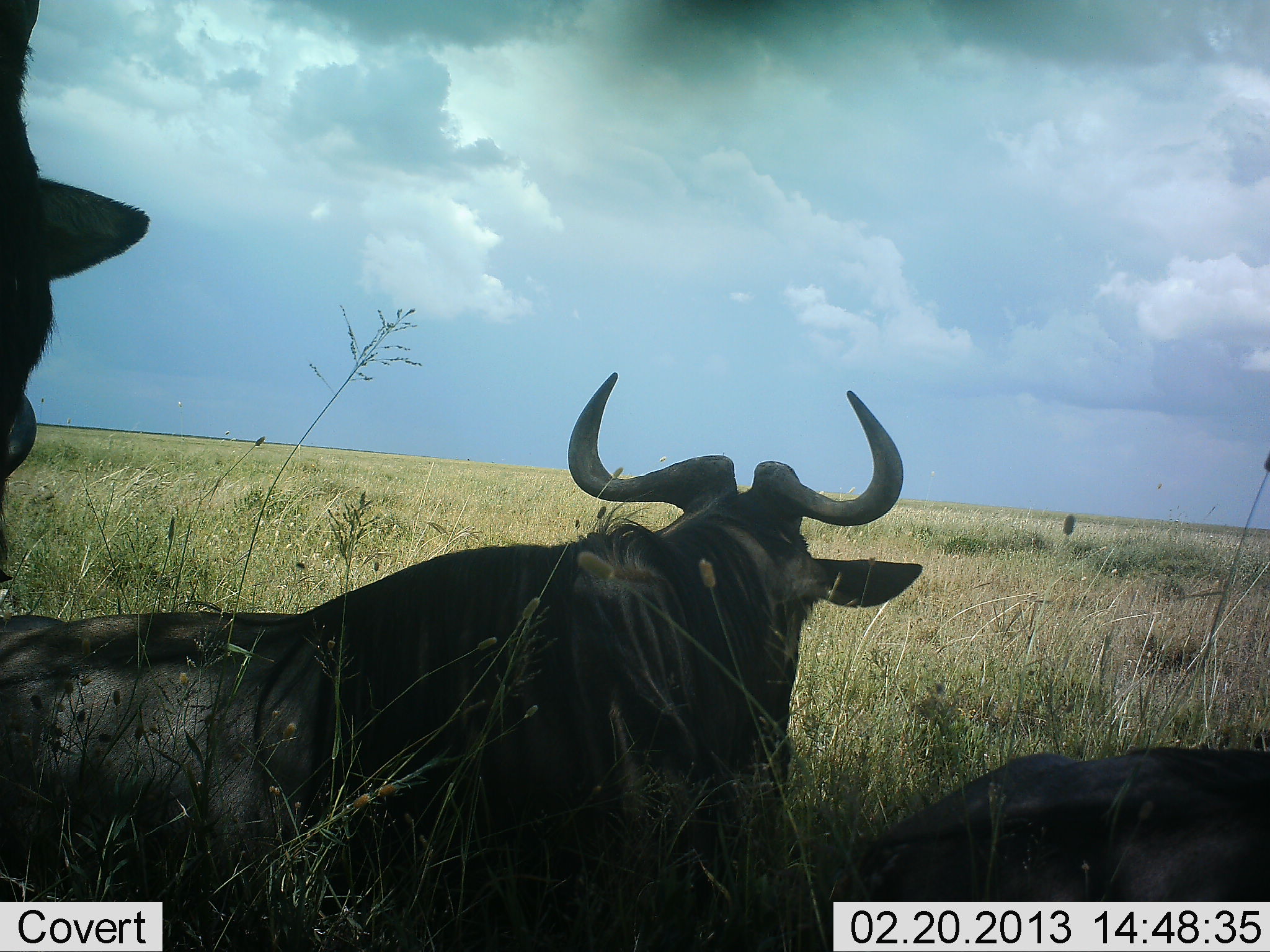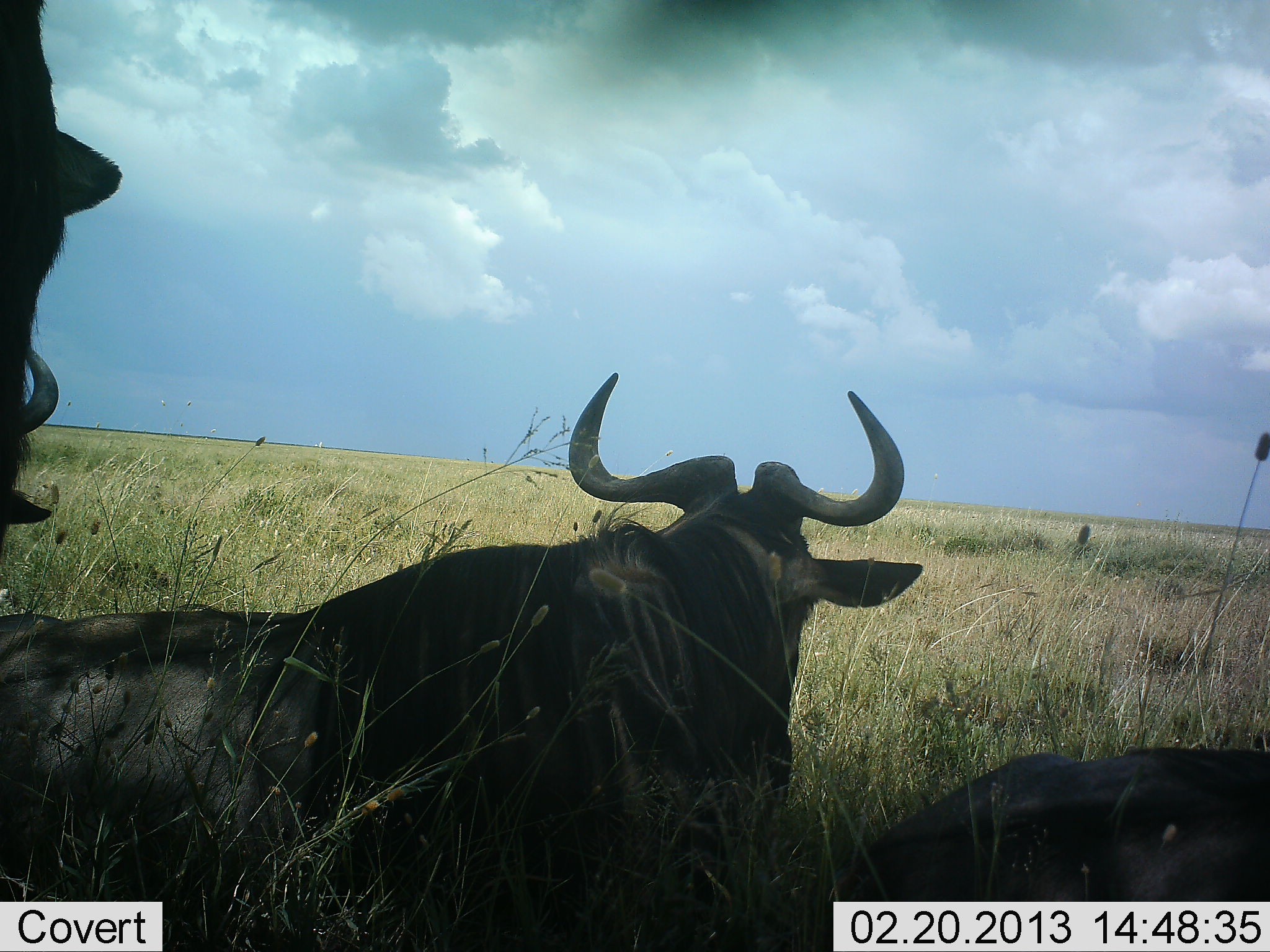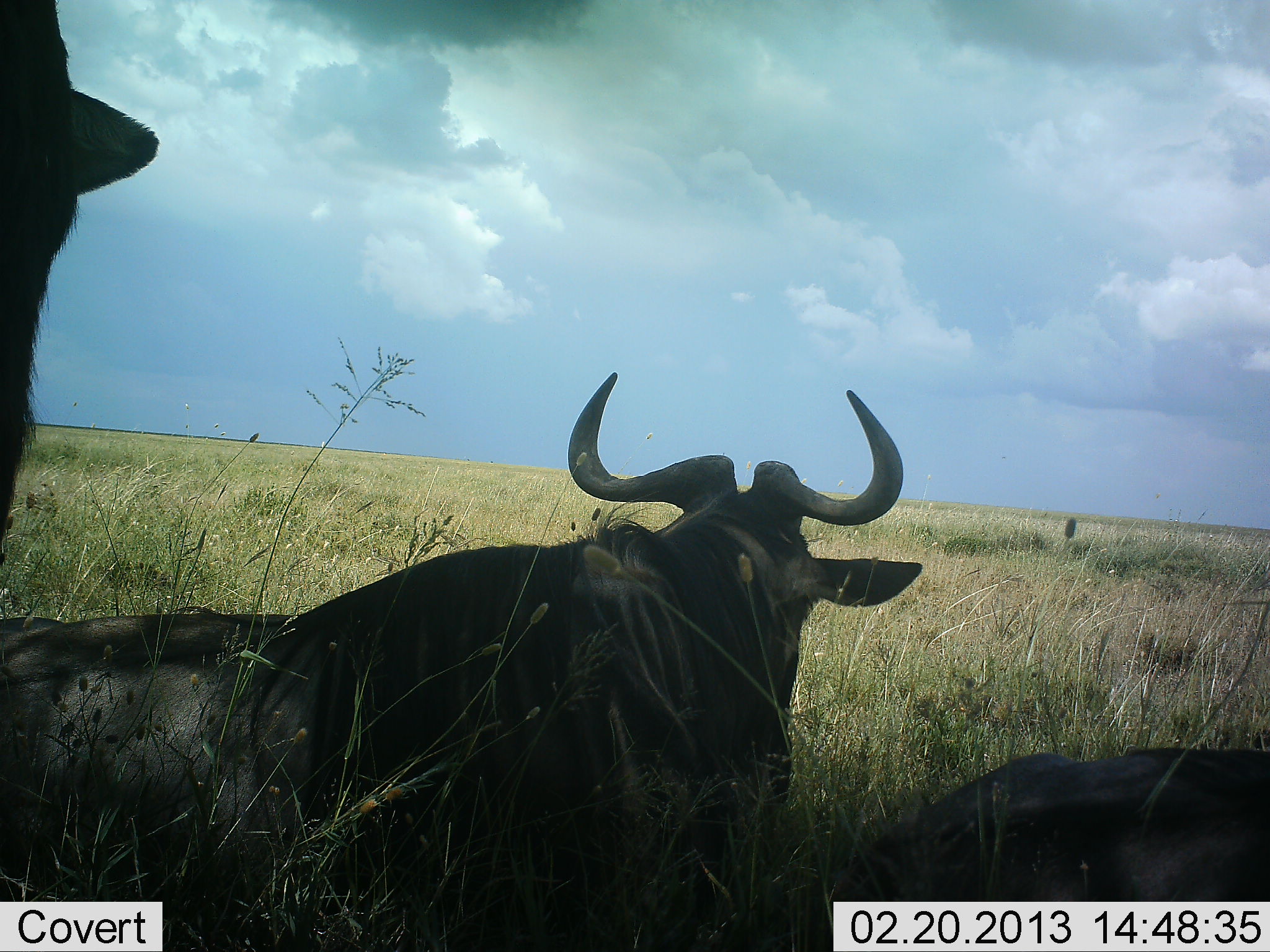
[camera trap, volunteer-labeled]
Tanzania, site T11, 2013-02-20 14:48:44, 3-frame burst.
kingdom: Animalia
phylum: Chordata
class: Mammalia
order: Artiodactyla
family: Bovidae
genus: Connochaetes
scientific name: Connochaetes taurinus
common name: blue wildebeest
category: wildebeest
Wildebeest (blue wildebeest) (Connochaetes taurinus), count 3. Behavior (volunteer vote fractions): standing 37%, resting 93%, moving 0%, interacting 0%. Young present (vote fraction): 0%. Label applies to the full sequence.